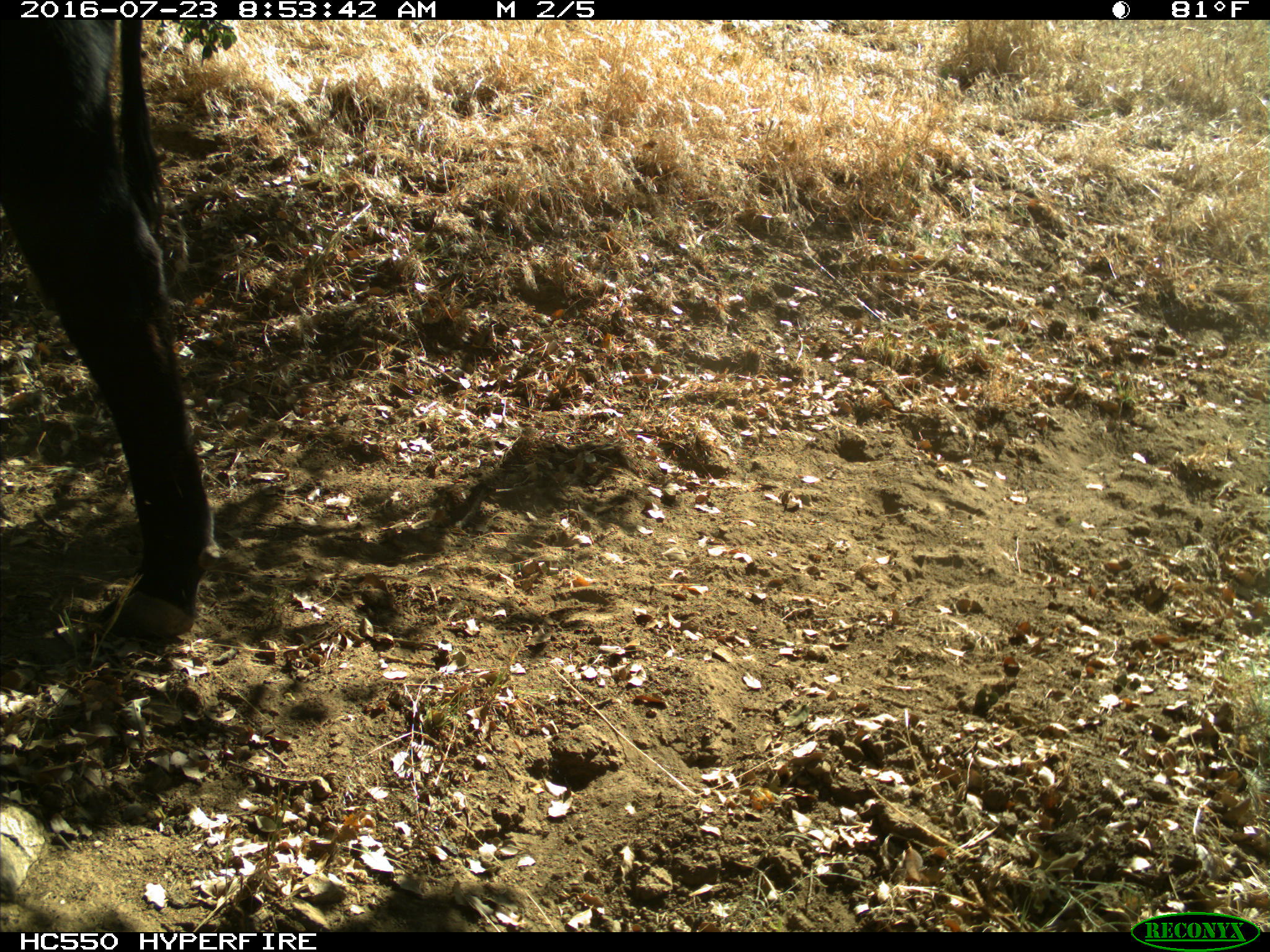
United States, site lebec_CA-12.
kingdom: Animalia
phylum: Chordata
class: Mammalia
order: Artiodactyla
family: Bovidae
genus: Bos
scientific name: Bos taurus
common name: domestic cow